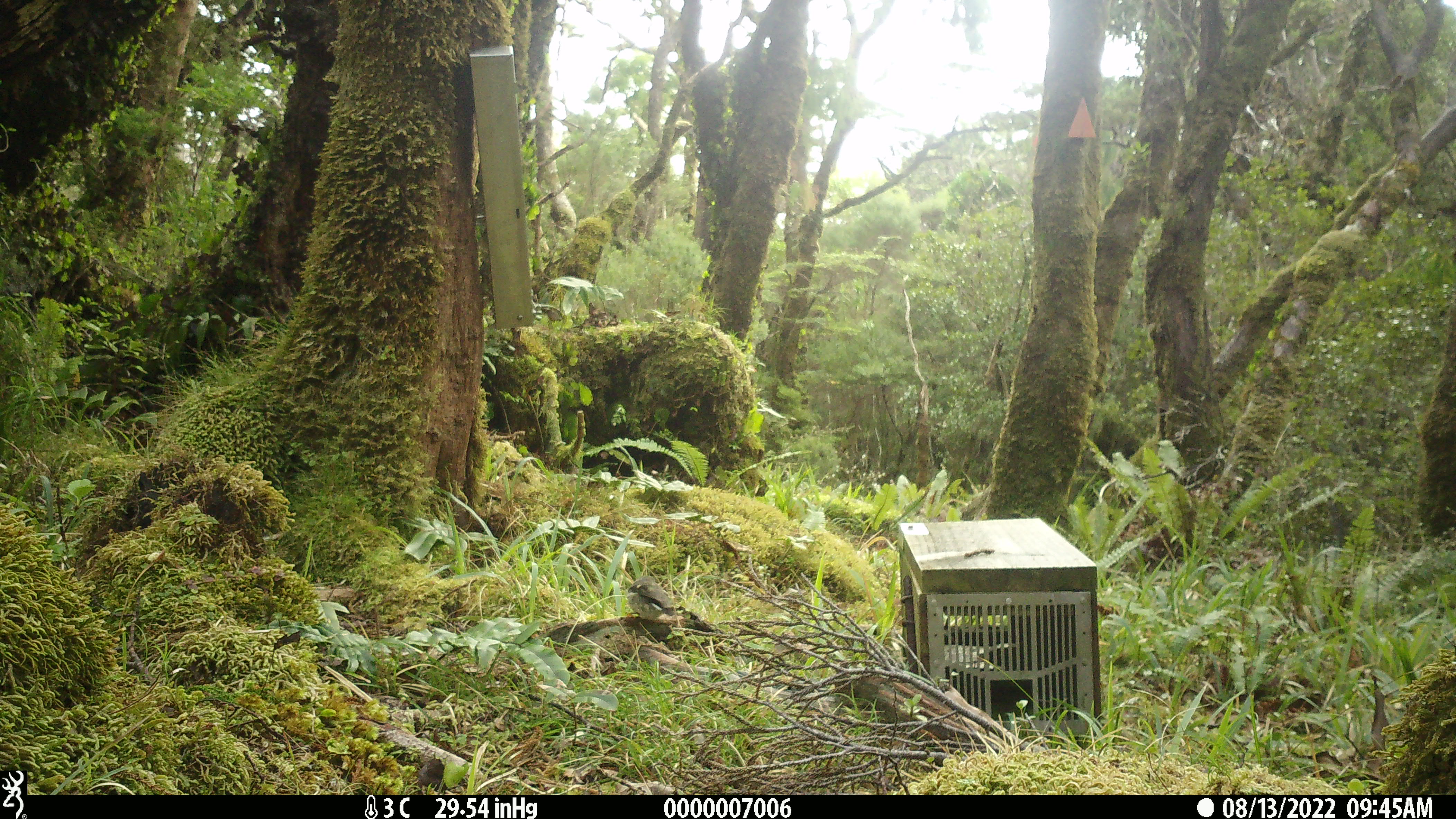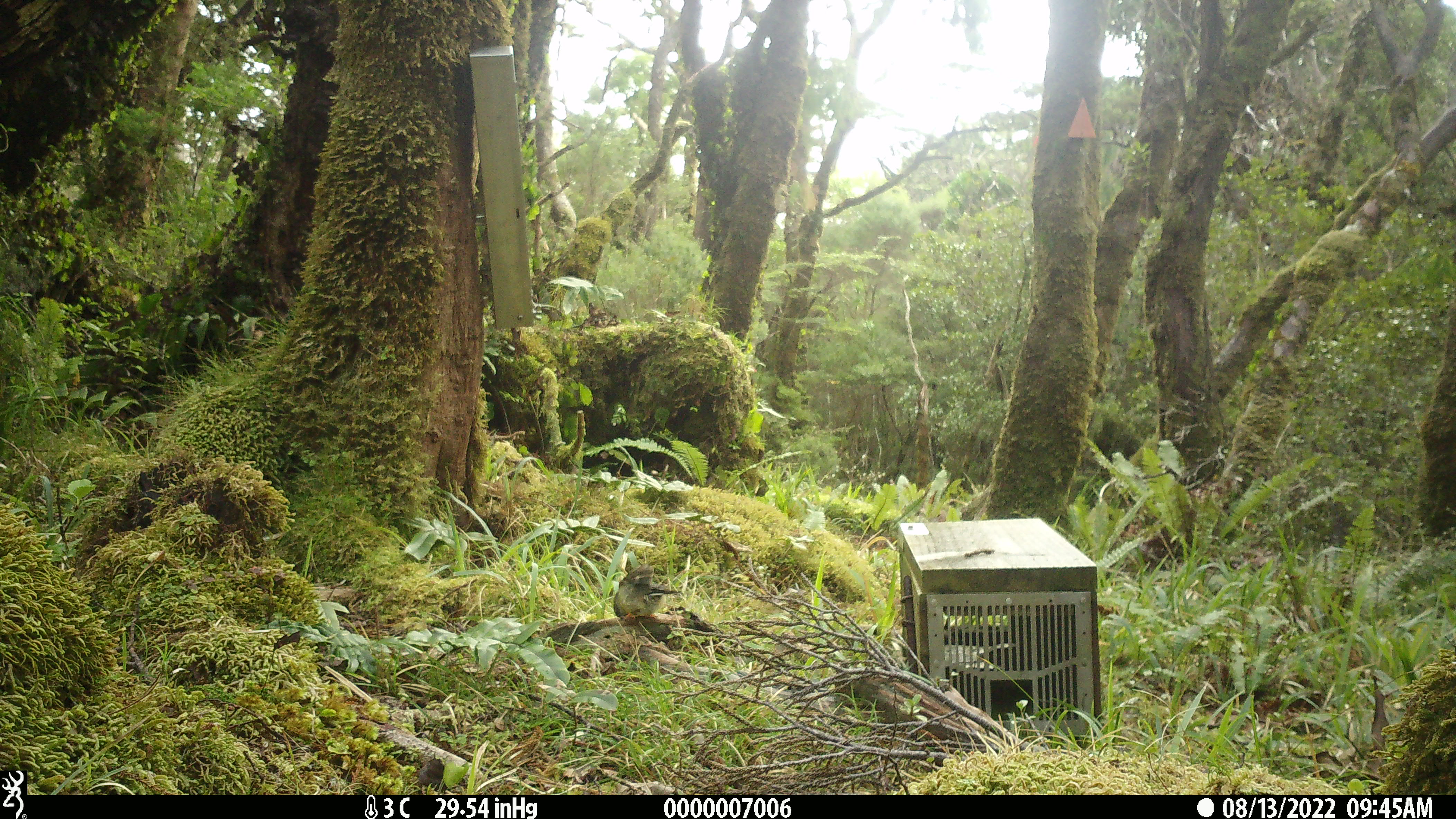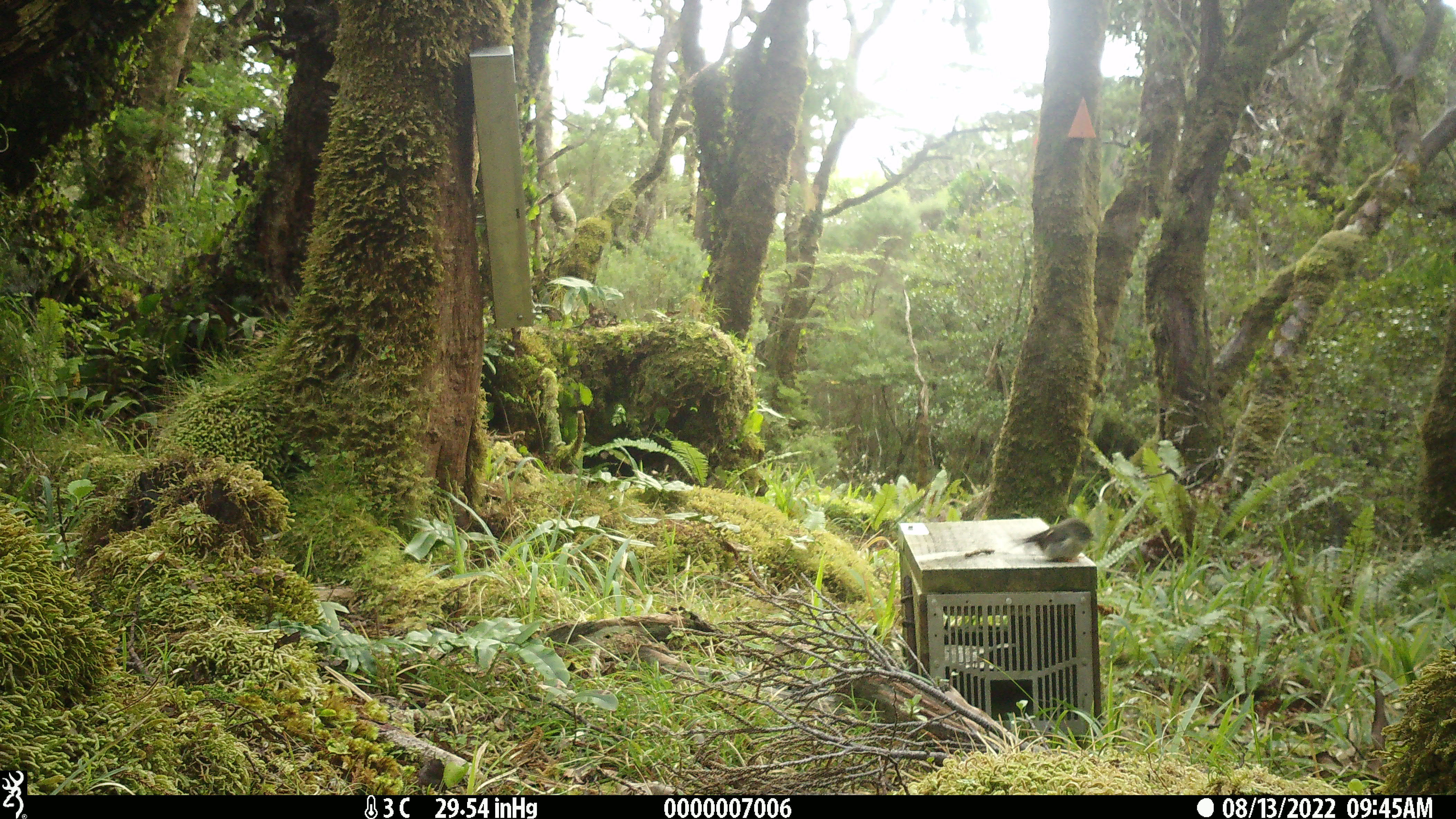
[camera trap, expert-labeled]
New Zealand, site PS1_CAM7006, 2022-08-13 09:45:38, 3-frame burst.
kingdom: Animalia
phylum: Chordata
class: Aves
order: Passeriformes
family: Petroicidae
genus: Petroica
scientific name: Petroica macrocephala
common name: tomtit